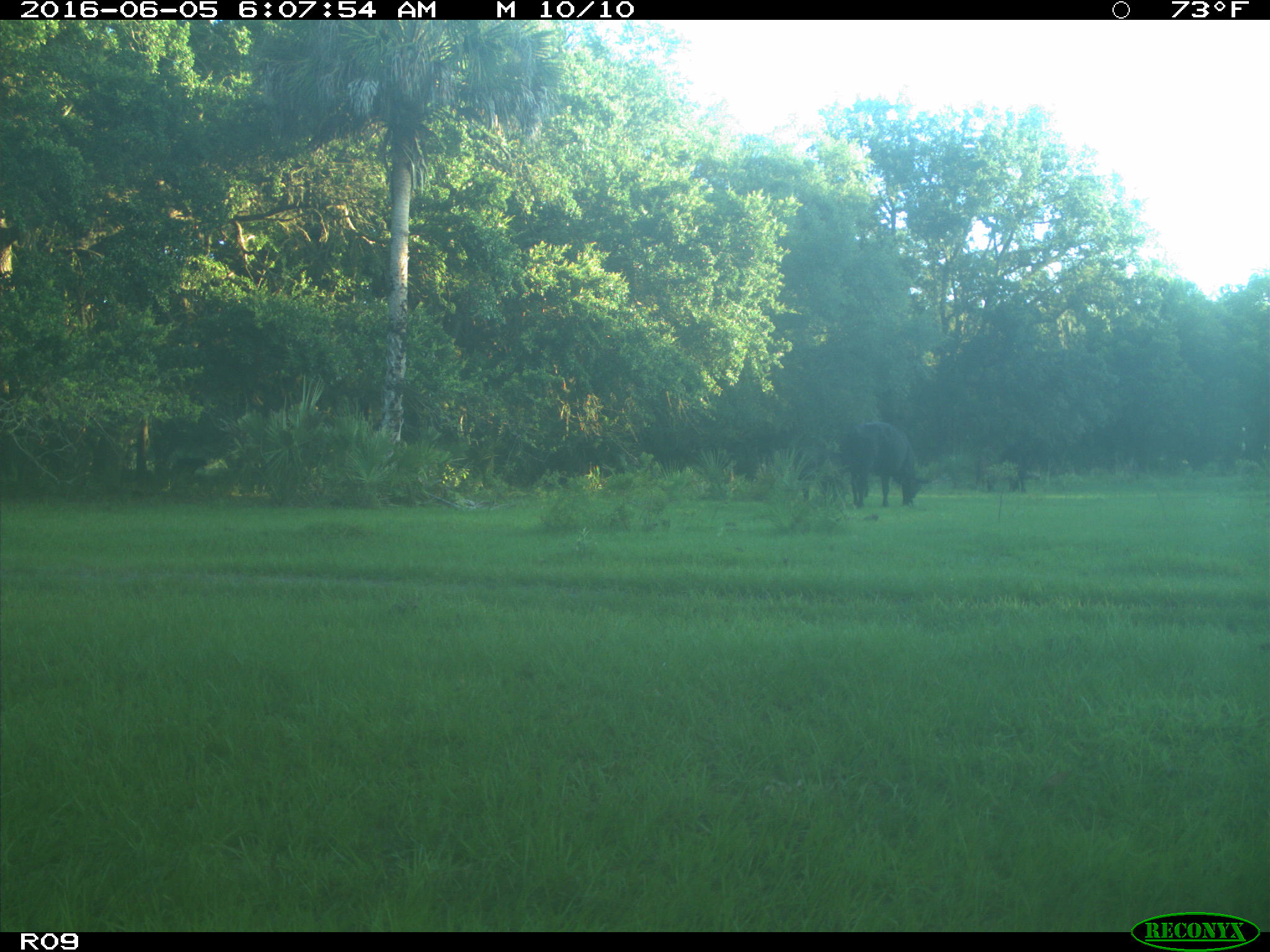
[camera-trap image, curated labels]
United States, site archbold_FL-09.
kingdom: Animalia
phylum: Chordata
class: Mammalia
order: Artiodactyla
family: Bovidae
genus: Bos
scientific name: Bos taurus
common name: domestic cow